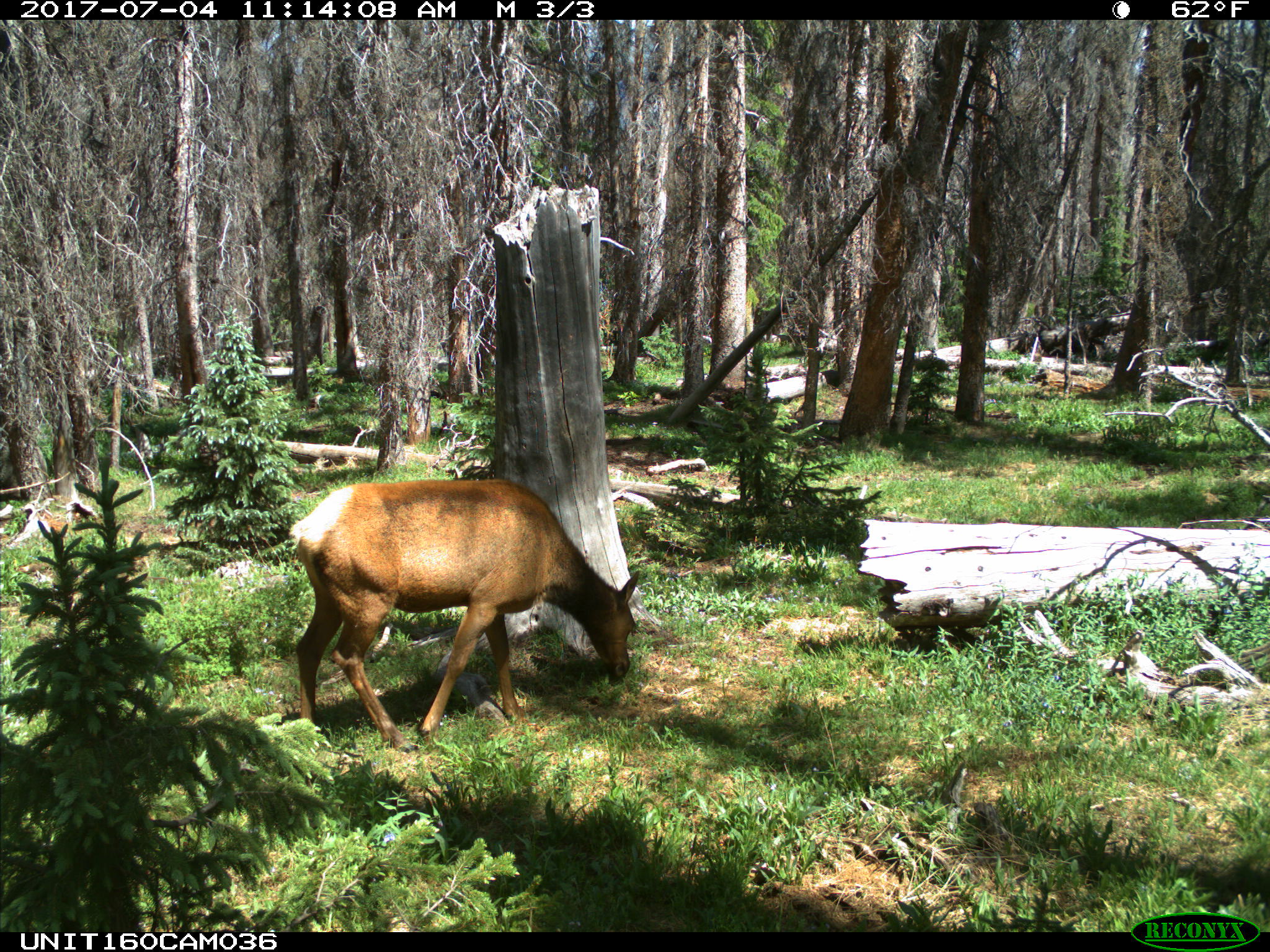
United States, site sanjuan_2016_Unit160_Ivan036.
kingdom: Animalia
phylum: Chordata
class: Mammalia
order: Artiodactyla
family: Cervidae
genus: Cervus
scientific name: Cervus elaphus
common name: red deer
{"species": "Cervus elaphus (red deer)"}